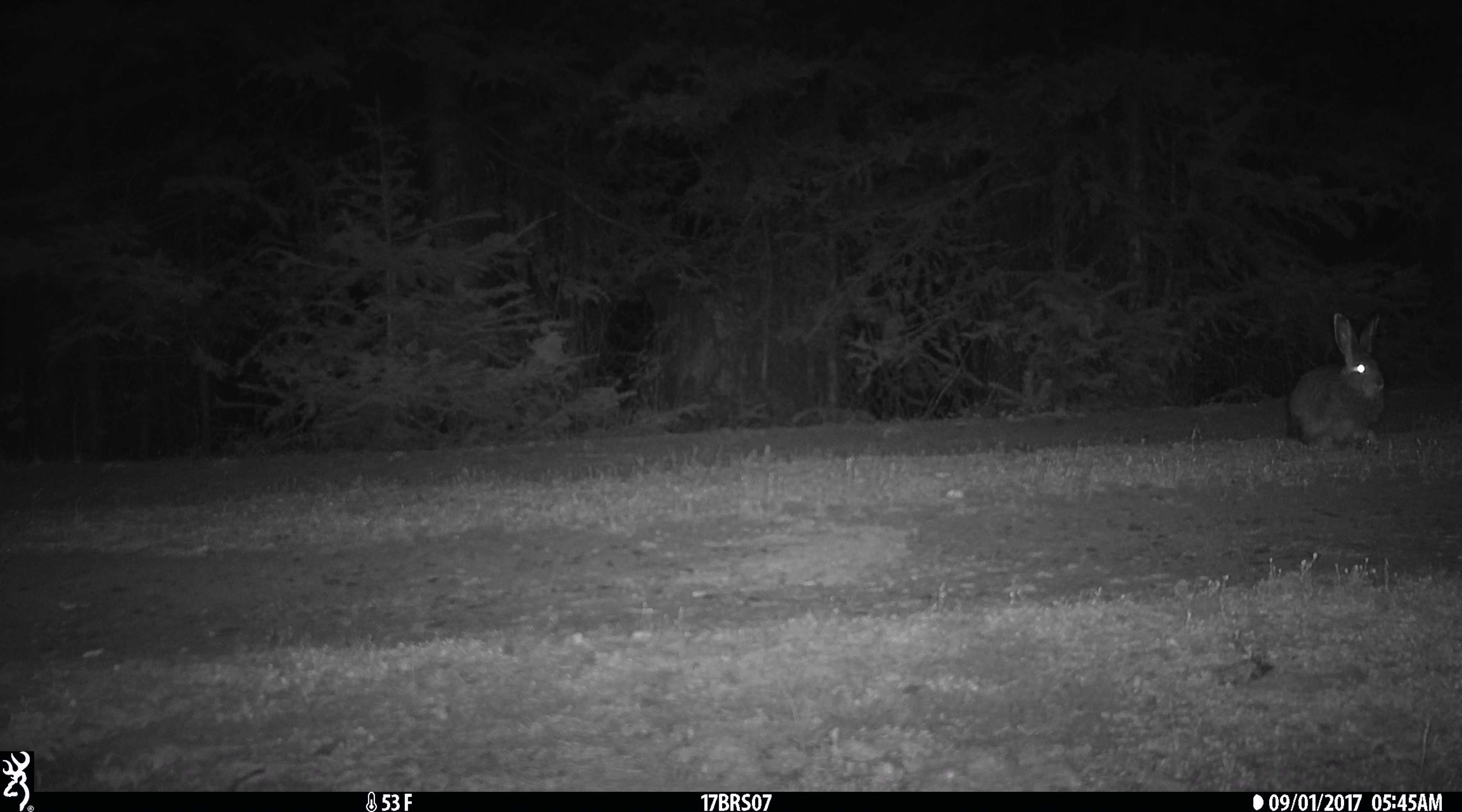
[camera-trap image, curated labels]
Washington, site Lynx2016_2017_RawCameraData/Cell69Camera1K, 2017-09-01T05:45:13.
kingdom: Animalia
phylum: Chordata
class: Mammalia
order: Lagomorpha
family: Leporidae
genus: Lepus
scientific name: Lepus americanus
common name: snowshoe hare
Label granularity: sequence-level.